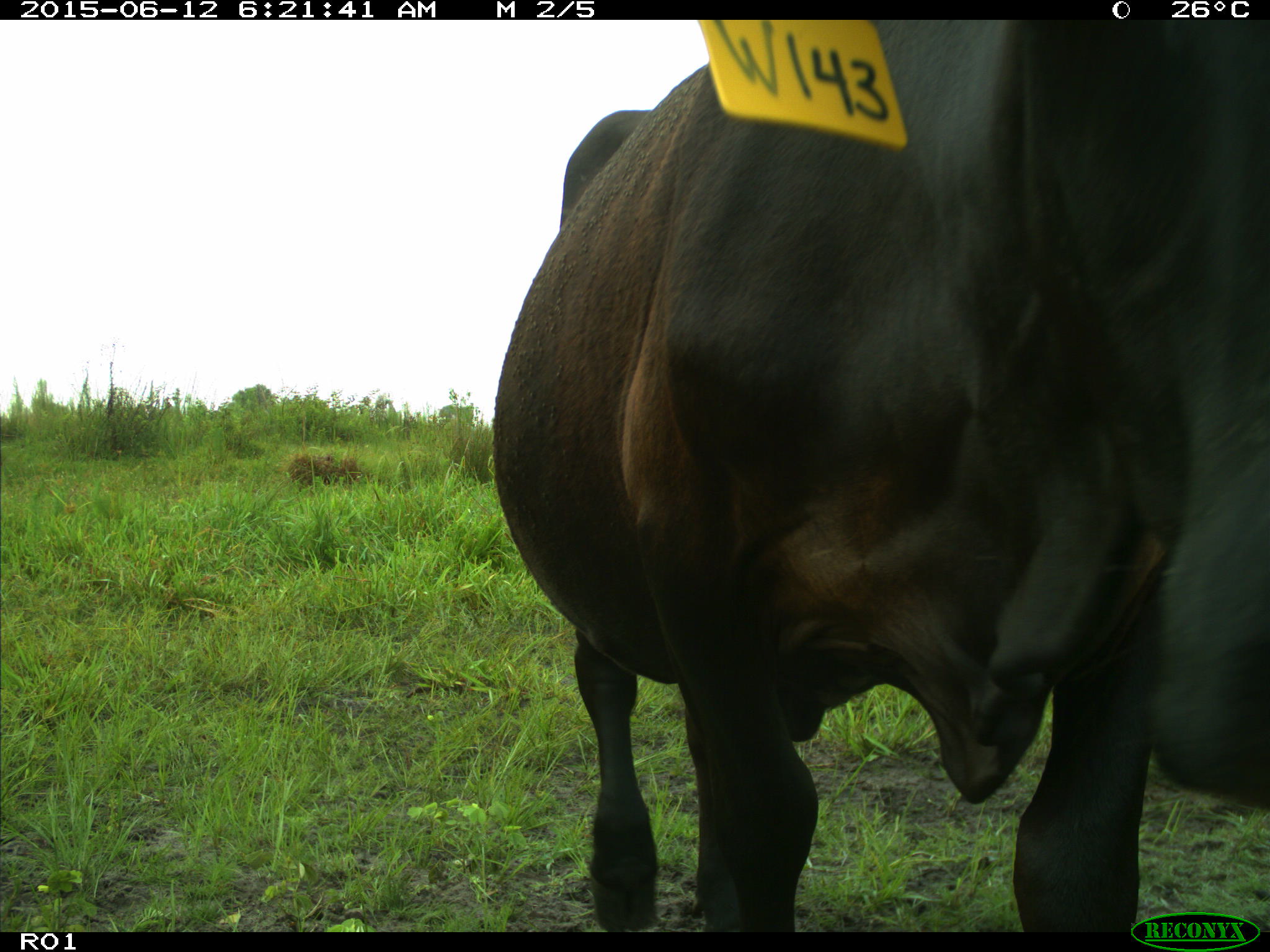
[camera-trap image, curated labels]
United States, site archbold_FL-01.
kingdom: Animalia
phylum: Chordata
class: Mammalia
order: Artiodactyla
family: Bovidae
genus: Bos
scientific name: Bos taurus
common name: domestic cow